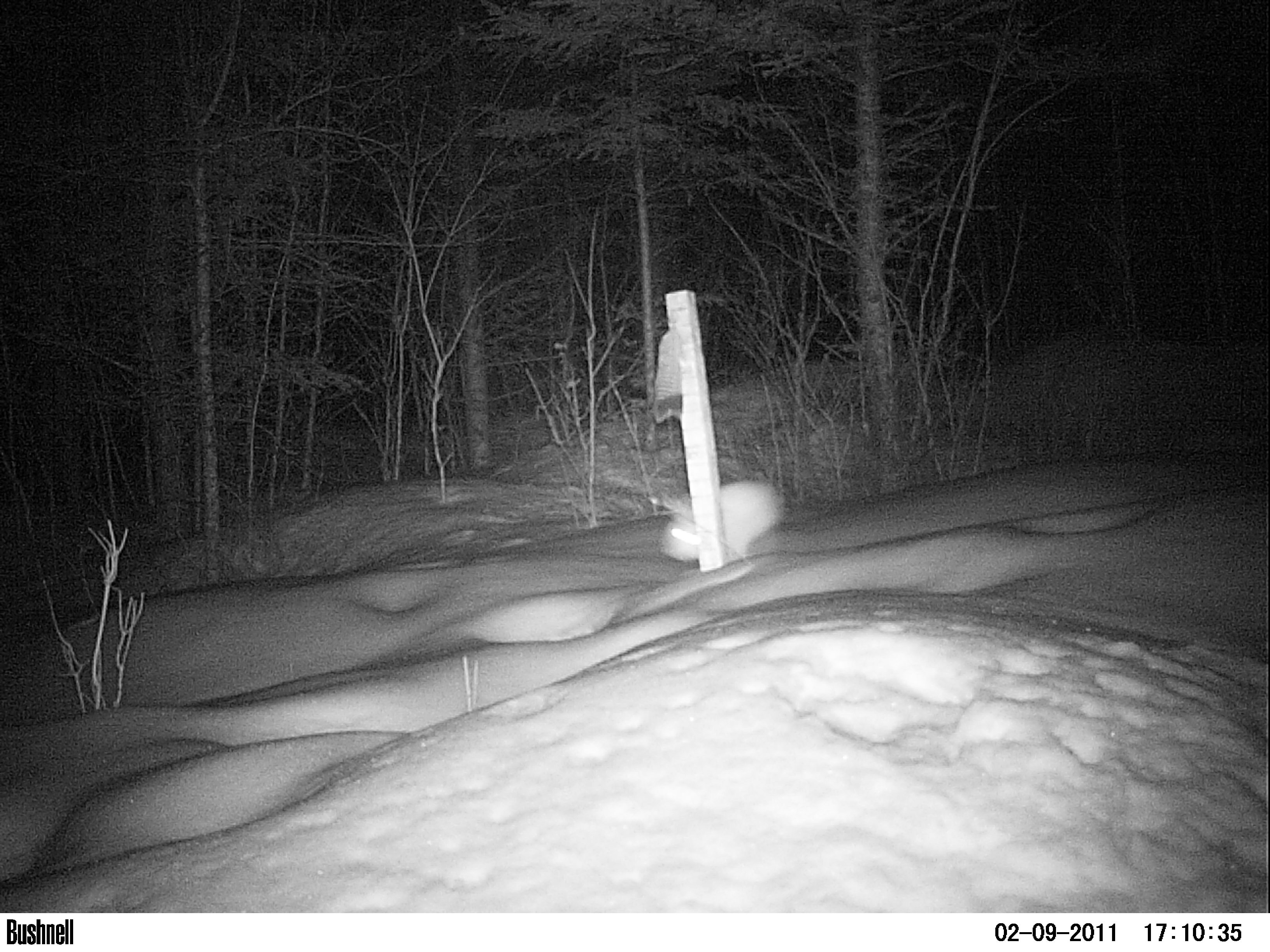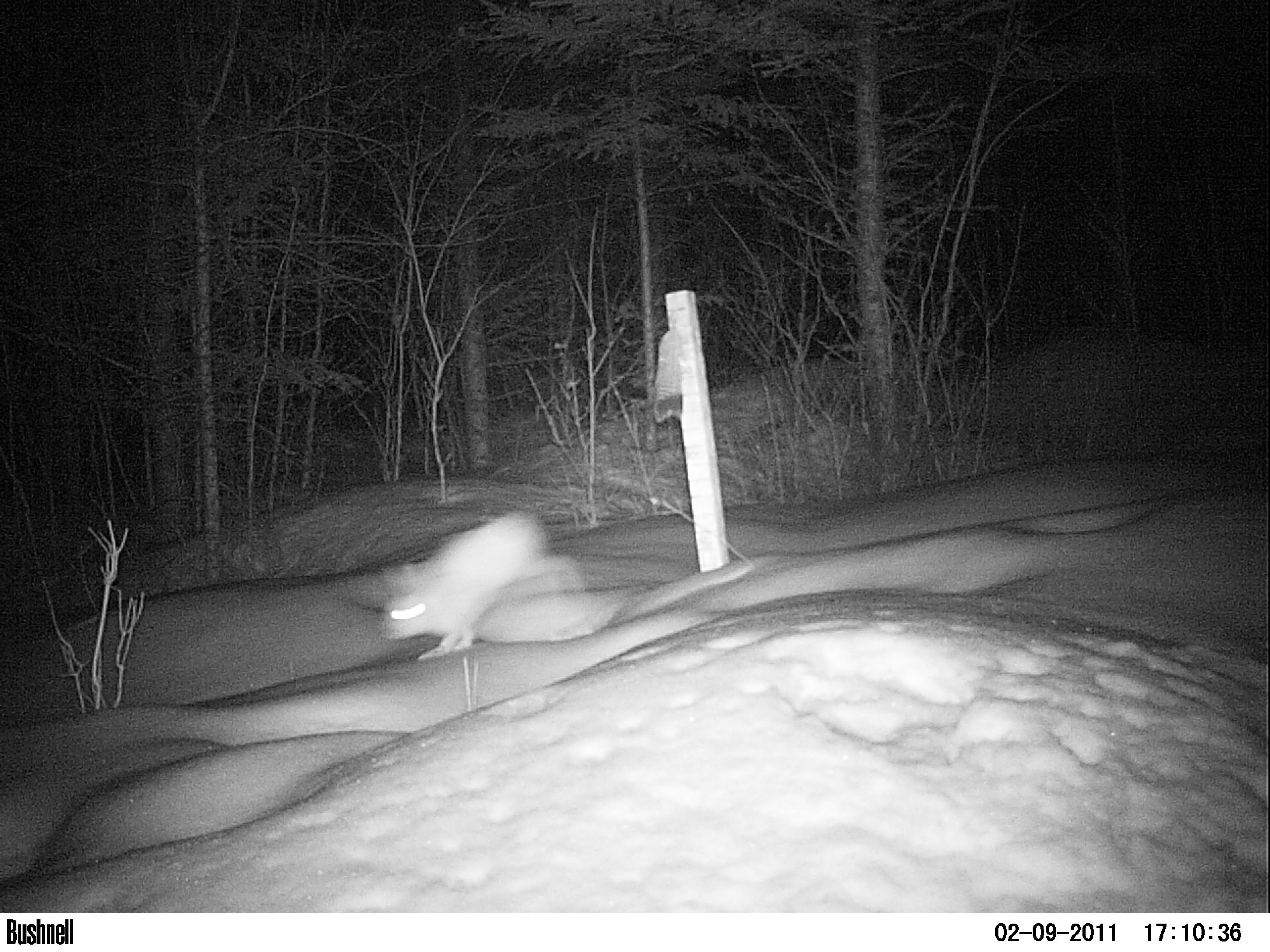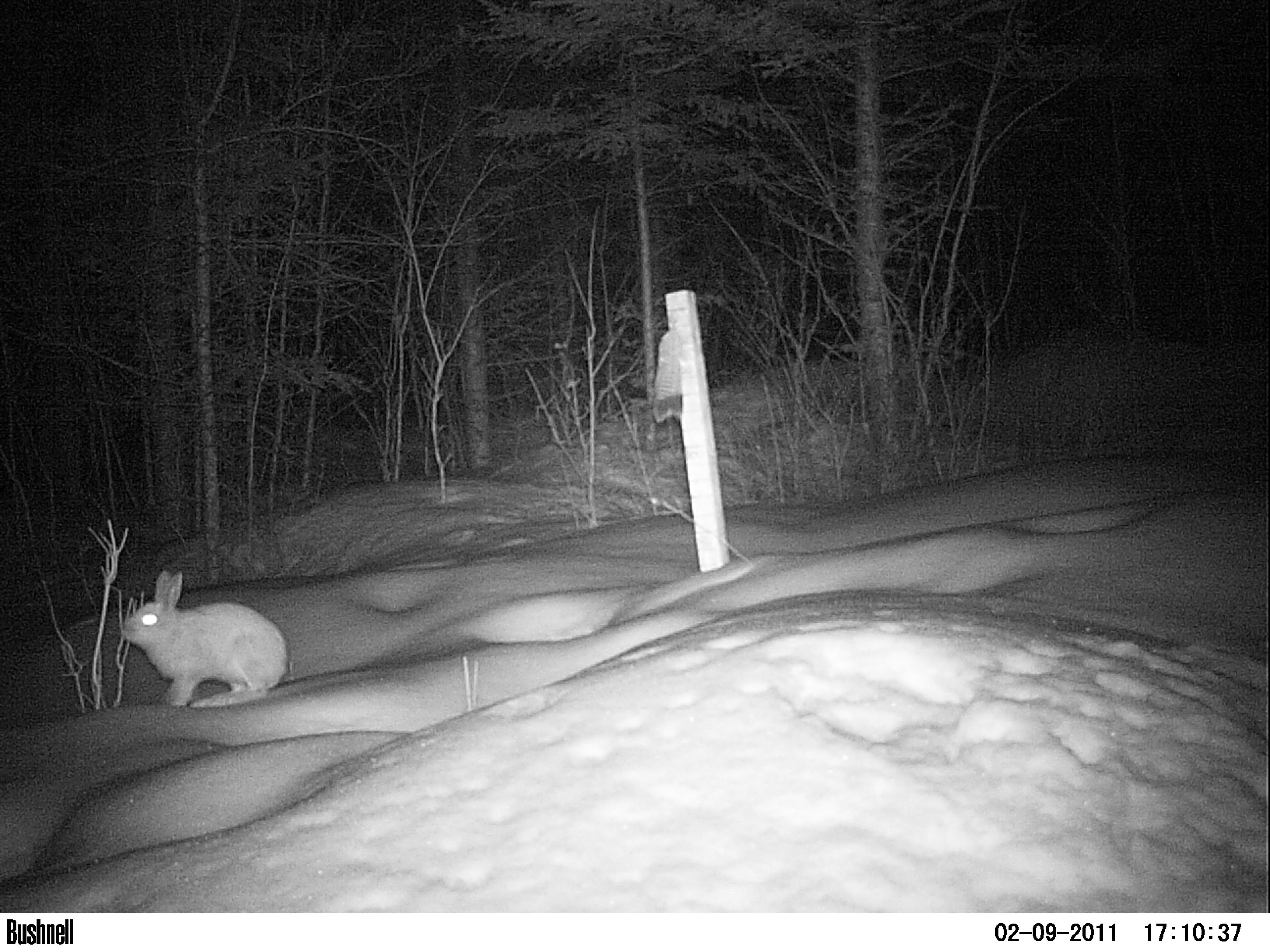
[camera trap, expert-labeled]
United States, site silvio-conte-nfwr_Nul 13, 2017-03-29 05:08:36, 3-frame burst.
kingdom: Animalia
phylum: Chordata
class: Mammalia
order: Lagomorpha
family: Leporidae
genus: Lepus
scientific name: Lepus americanus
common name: snowshoe hare